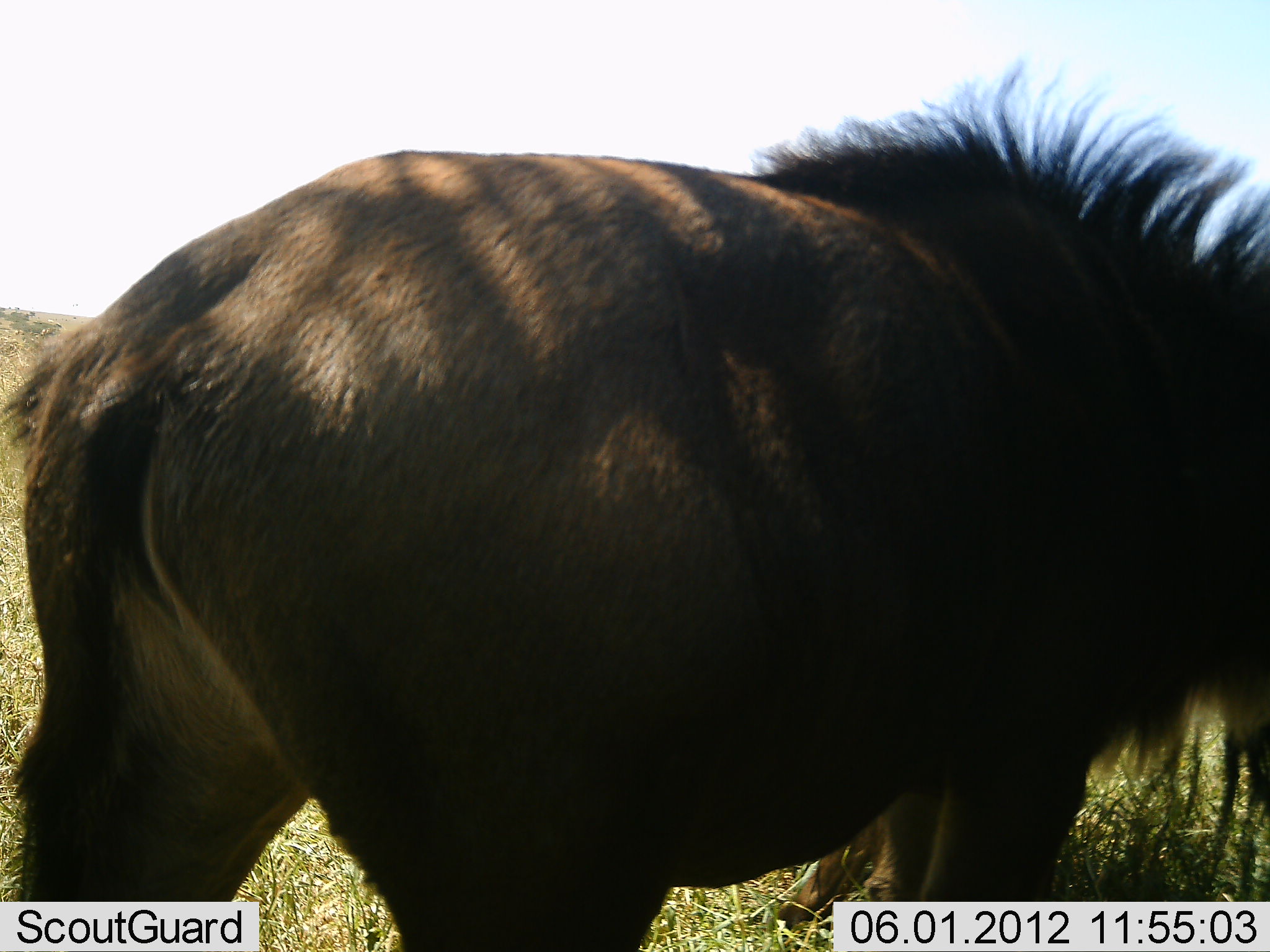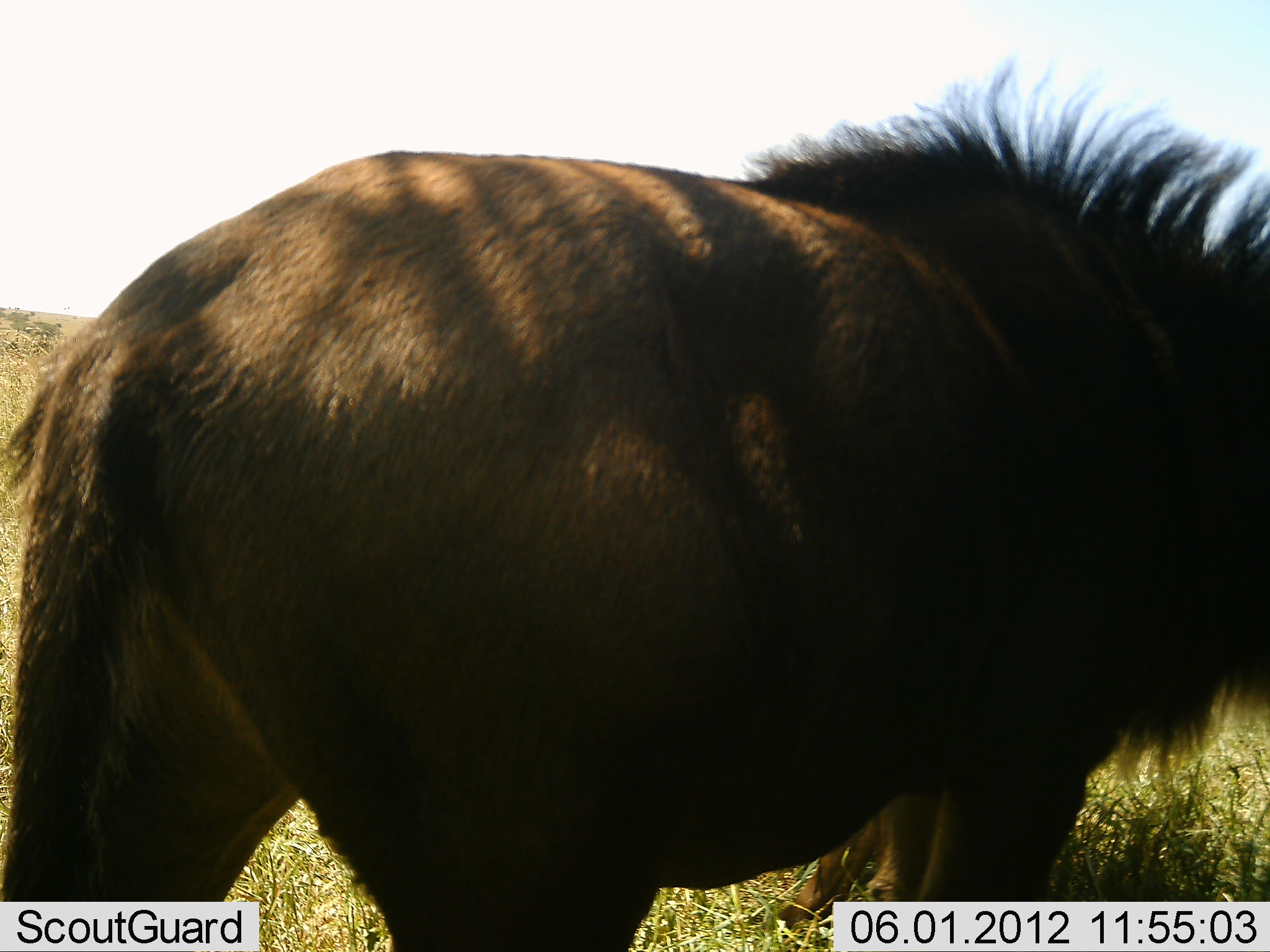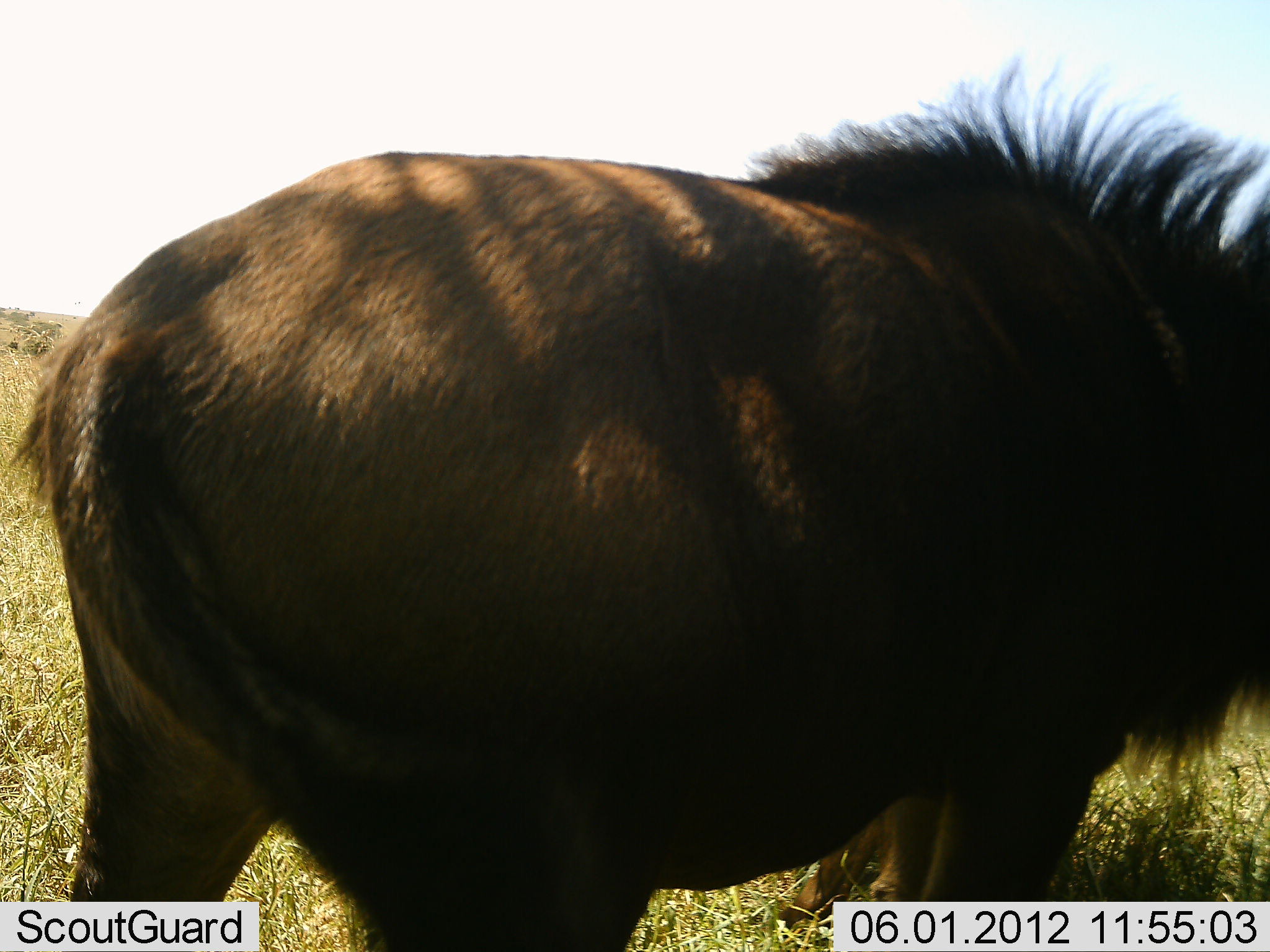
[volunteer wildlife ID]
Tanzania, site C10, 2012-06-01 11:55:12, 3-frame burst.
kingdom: Animalia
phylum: Chordata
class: Mammalia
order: Carnivora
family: Felidae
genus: Panthera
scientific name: Panthera leo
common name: lion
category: lionmale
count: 1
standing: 90%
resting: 0%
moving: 10%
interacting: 0%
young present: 0%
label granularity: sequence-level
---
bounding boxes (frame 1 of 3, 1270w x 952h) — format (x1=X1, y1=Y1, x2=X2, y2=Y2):
animal: (x1=1, y1=49, x2=1270, y2=949)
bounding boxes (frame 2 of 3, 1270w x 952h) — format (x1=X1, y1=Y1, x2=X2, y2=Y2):
animal: (x1=4, y1=32, x2=1269, y2=952)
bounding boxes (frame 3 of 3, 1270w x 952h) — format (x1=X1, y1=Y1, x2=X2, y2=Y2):
animal: (x1=6, y1=37, x2=1270, y2=951)